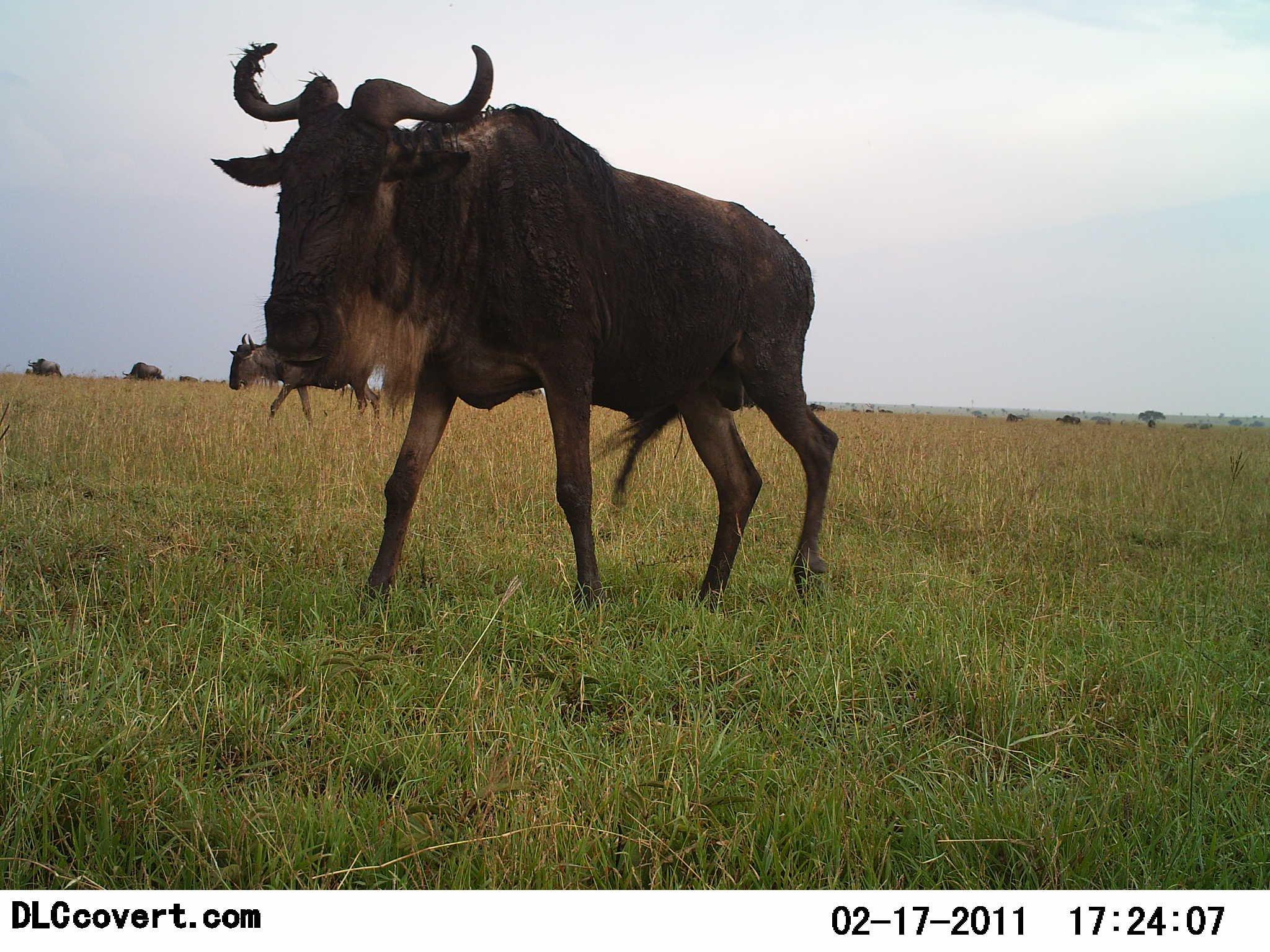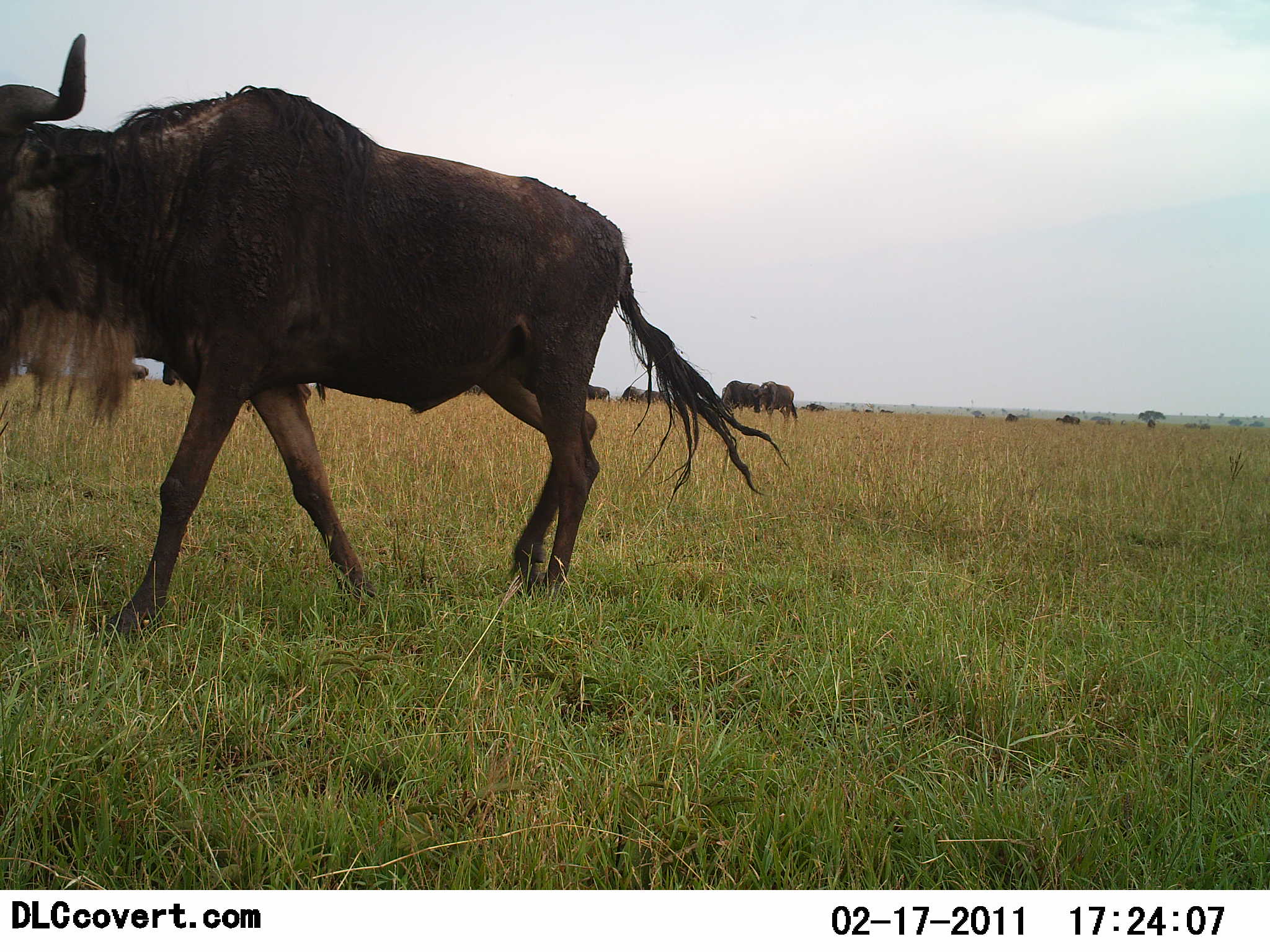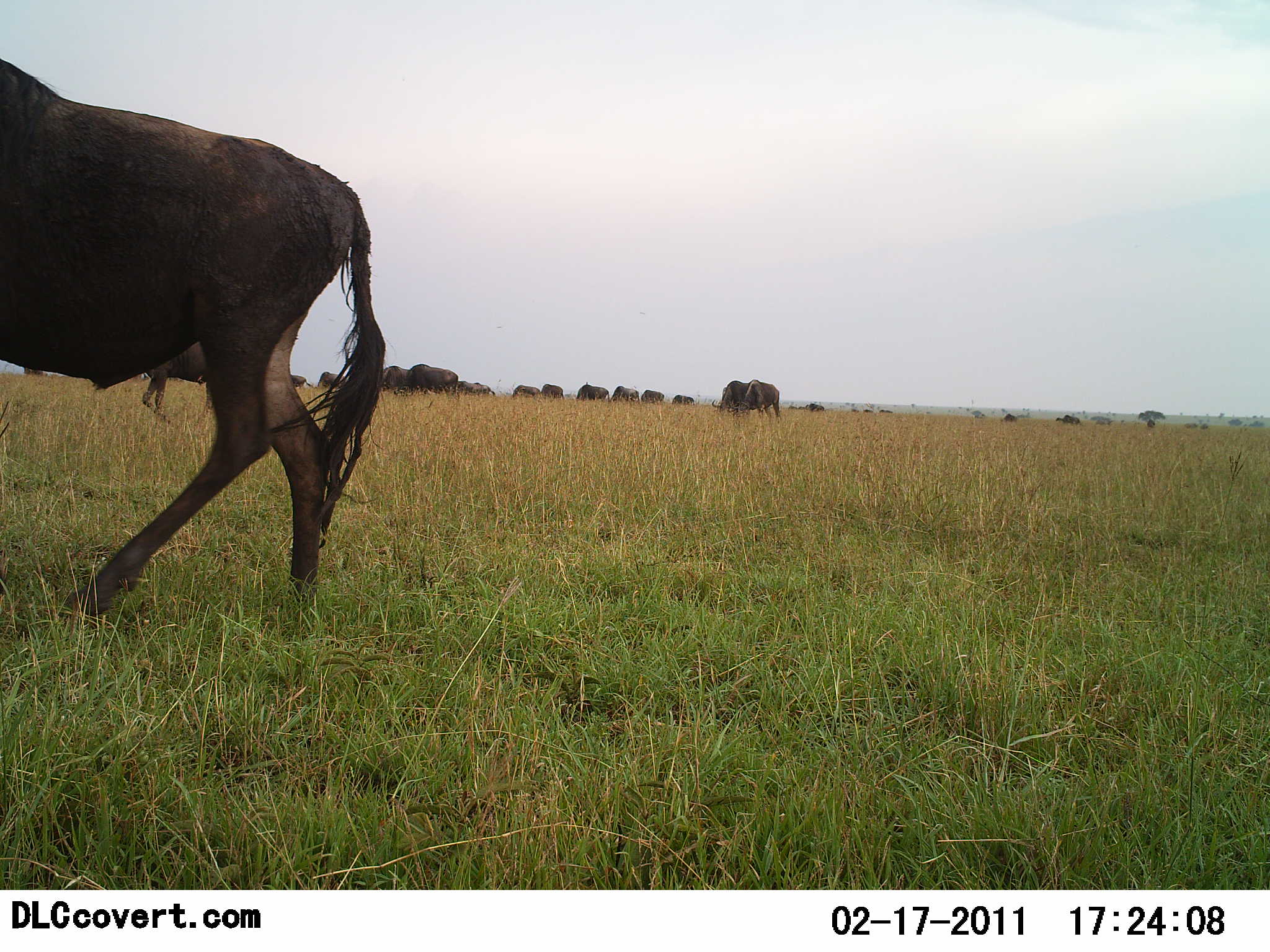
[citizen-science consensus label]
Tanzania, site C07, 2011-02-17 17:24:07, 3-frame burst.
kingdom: Animalia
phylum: Chordata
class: Mammalia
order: Artiodactyla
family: Bovidae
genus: Connochaetes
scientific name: Connochaetes taurinus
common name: blue wildebeest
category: wildebeest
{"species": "wildebeest (blue wildebeest) (Connochaetes taurinus)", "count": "11-50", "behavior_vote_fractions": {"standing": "8%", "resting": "0%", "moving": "75%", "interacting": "0%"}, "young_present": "0%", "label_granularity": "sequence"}